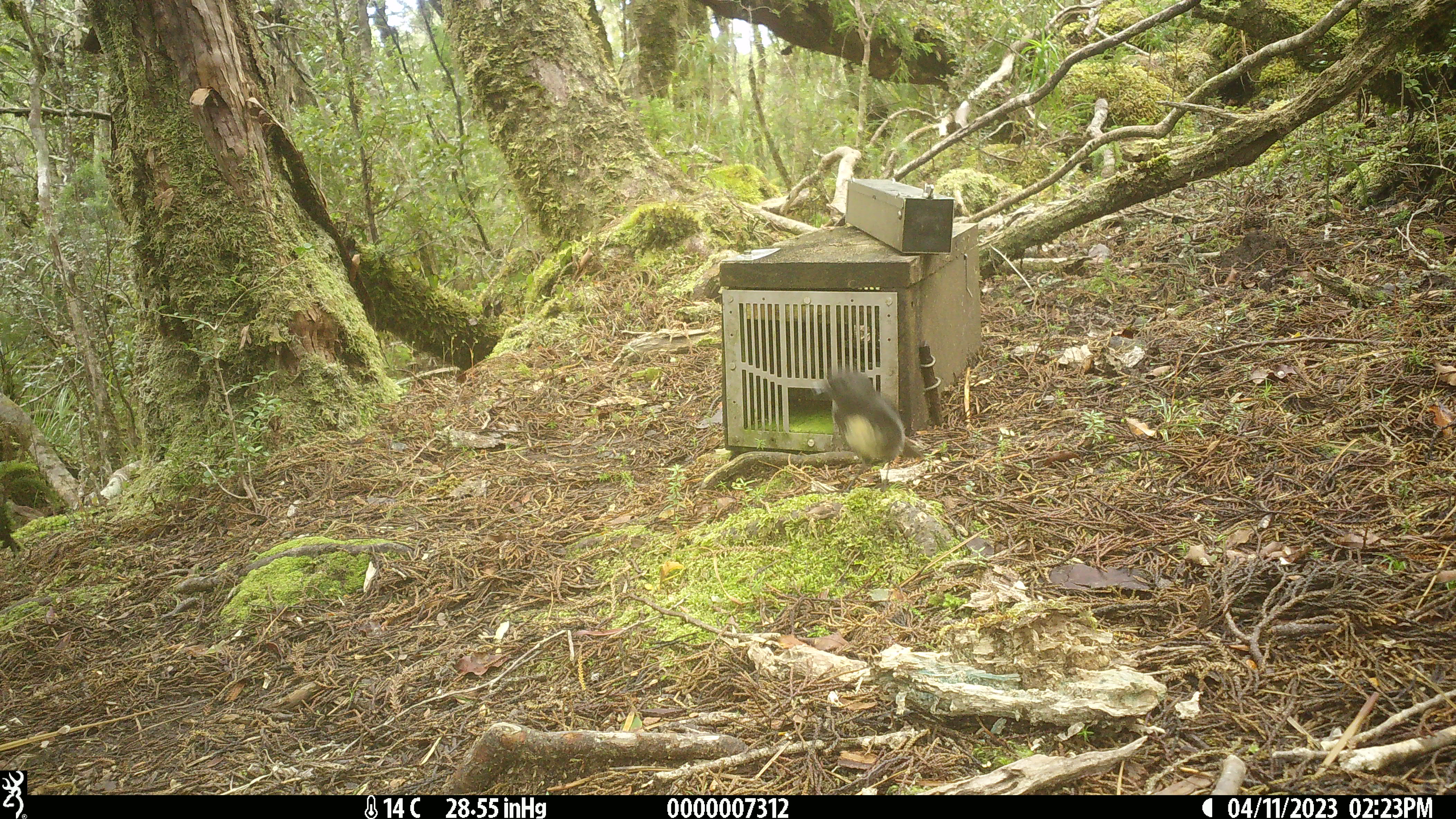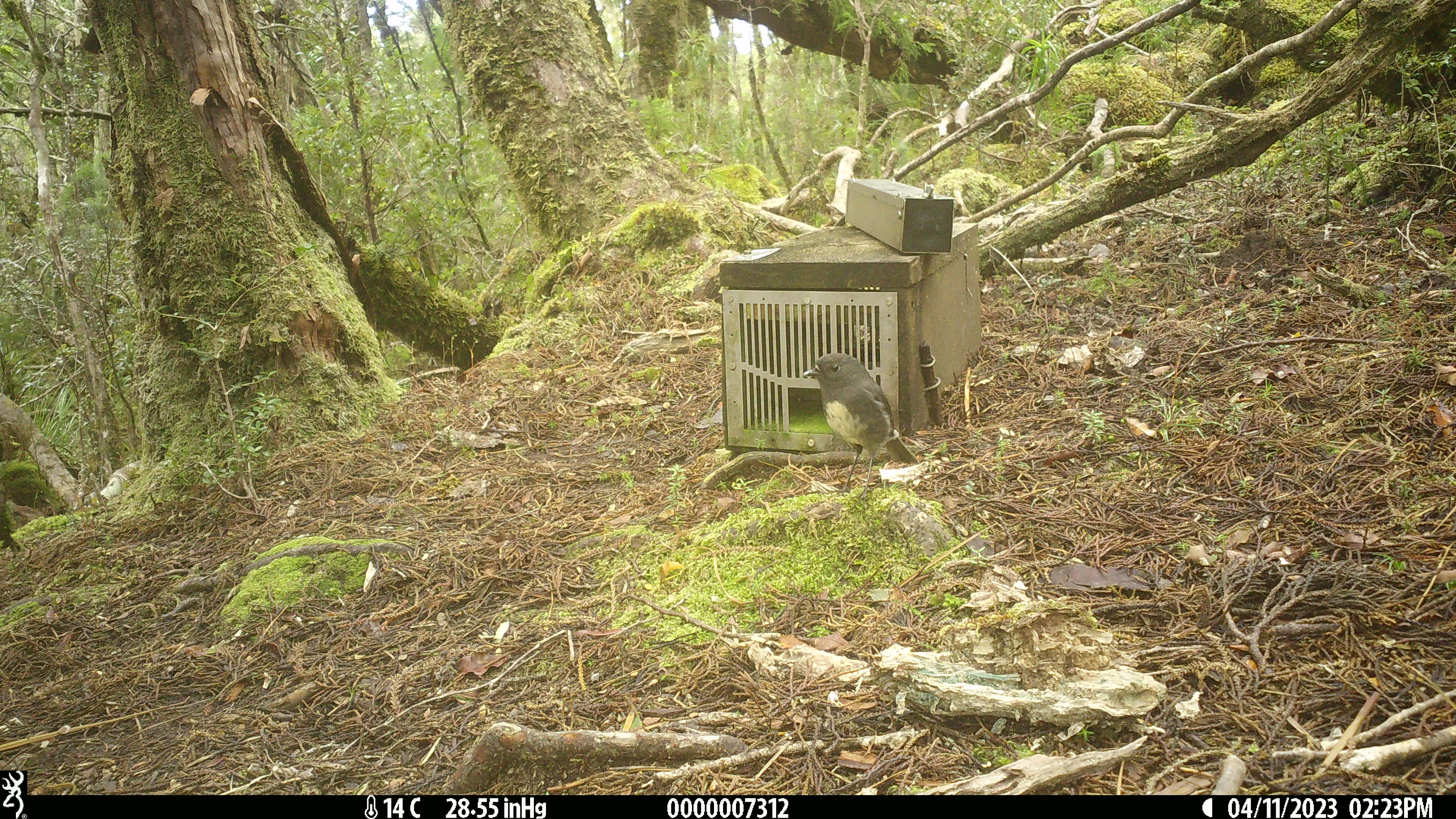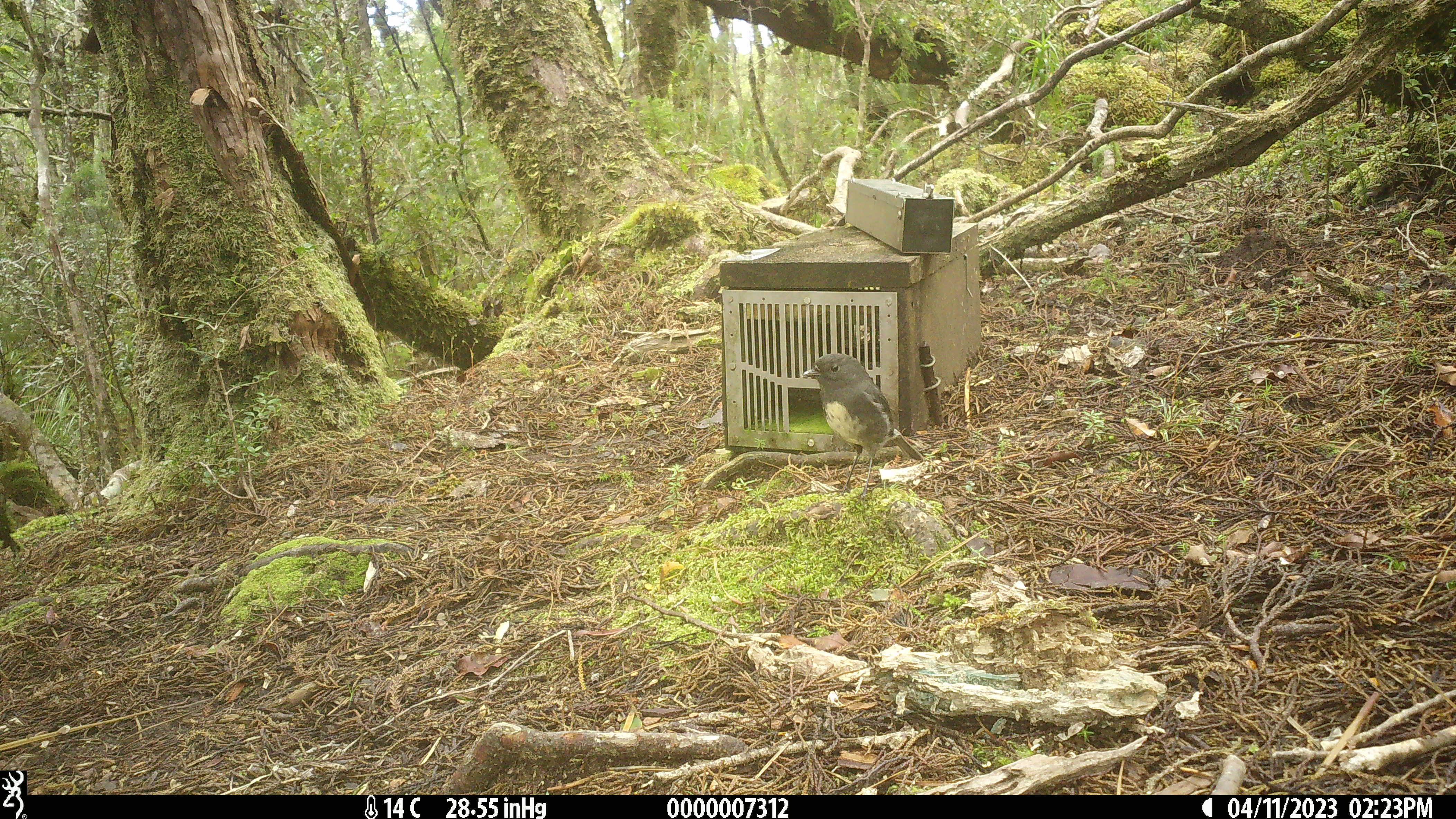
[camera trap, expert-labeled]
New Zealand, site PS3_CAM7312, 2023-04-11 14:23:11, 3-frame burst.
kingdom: Animalia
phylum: Chordata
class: Aves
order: Passeriformes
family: Petroicidae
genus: Petroica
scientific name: Petroica australis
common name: new zealand robin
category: robin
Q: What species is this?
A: Robin (new zealand robin) (Petroica australis).